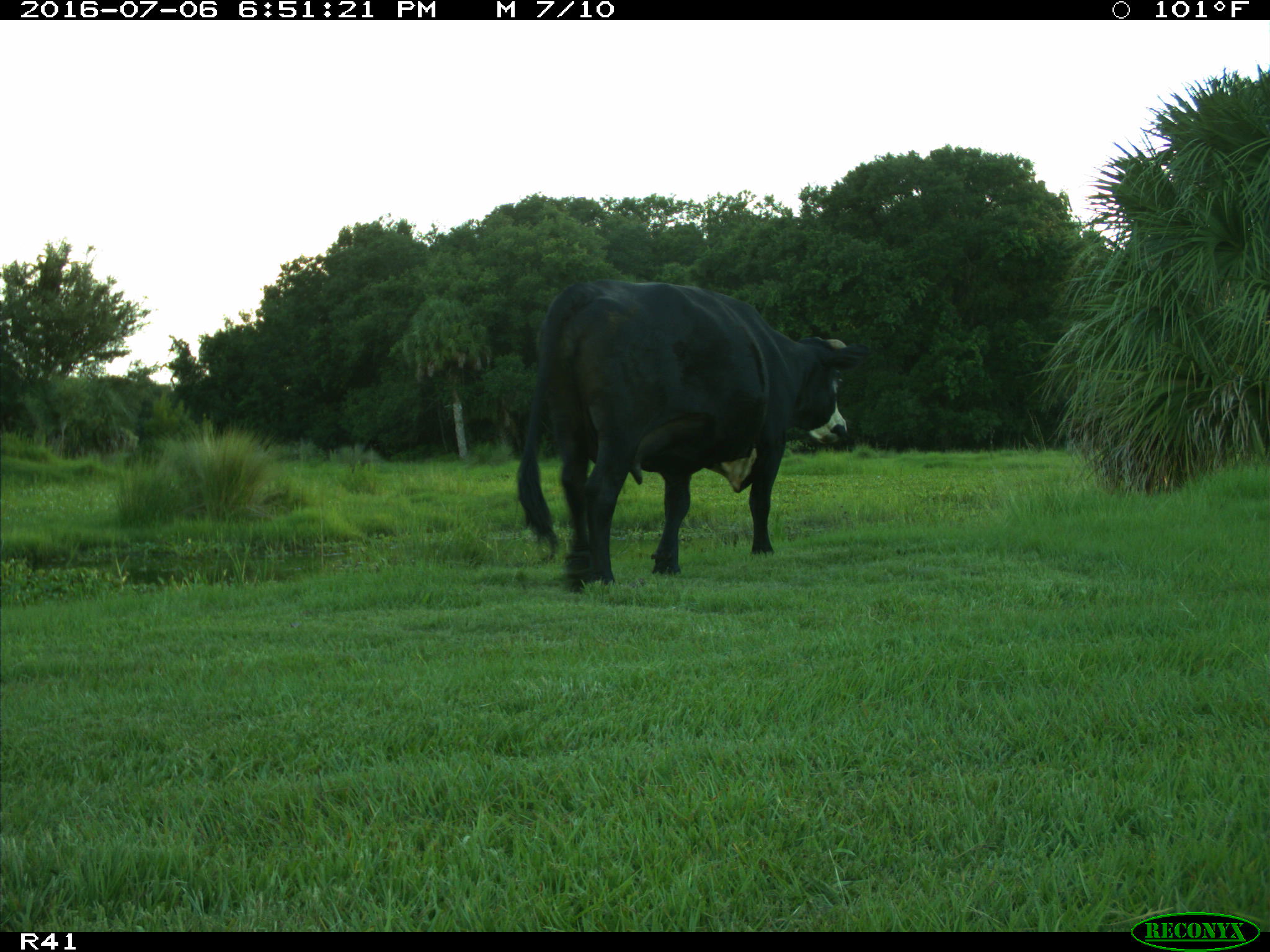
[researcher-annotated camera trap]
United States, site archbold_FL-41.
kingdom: Animalia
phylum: Chordata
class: Mammalia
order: Artiodactyla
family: Bovidae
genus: Bos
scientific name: Bos taurus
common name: domestic cow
Bos taurus (domestic cow).